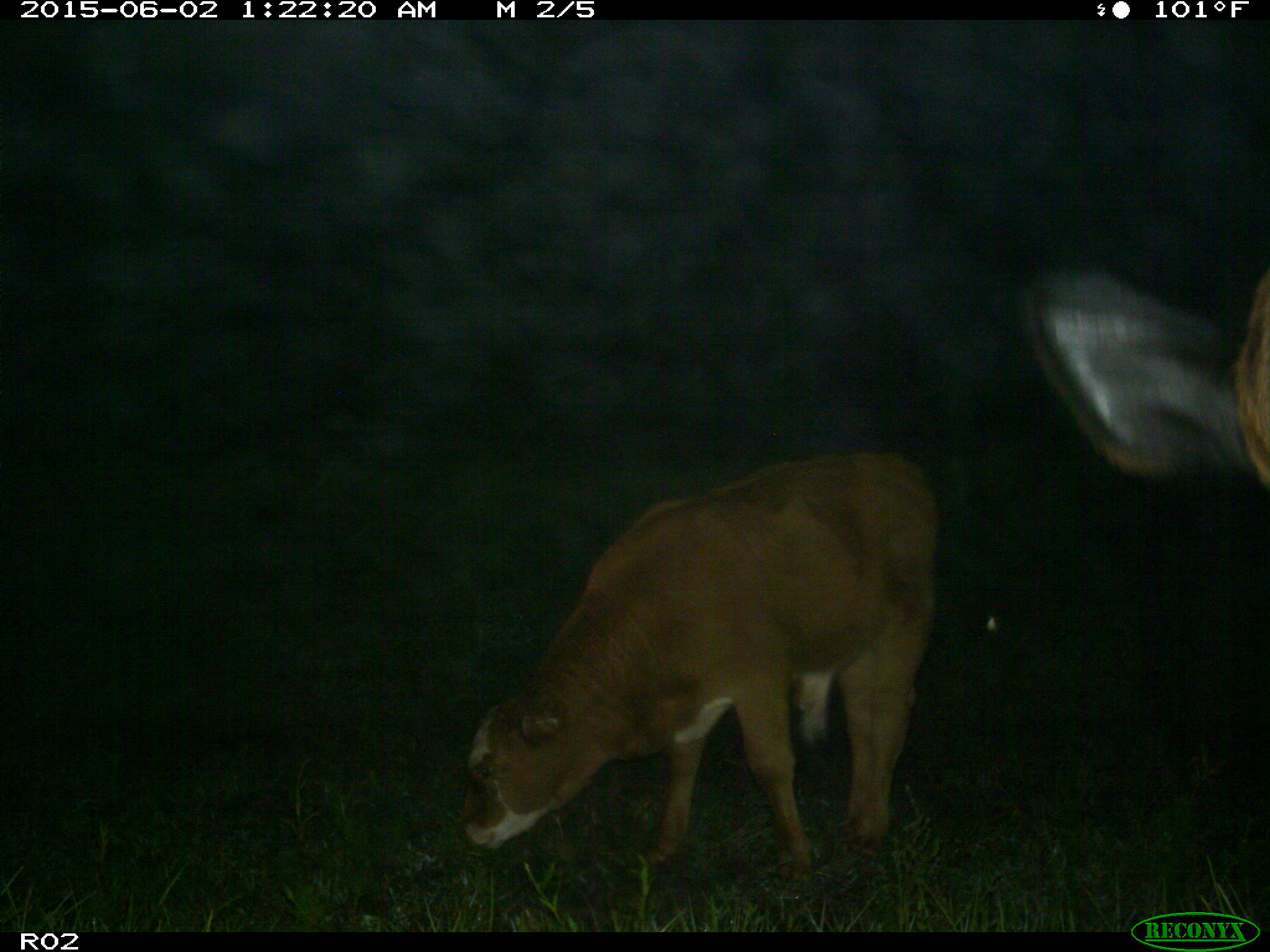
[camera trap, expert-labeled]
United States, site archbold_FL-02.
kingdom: Animalia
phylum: Chordata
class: Mammalia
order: Artiodactyla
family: Bovidae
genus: Bos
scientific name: Bos taurus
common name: domestic cow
Bos taurus (domestic cow).